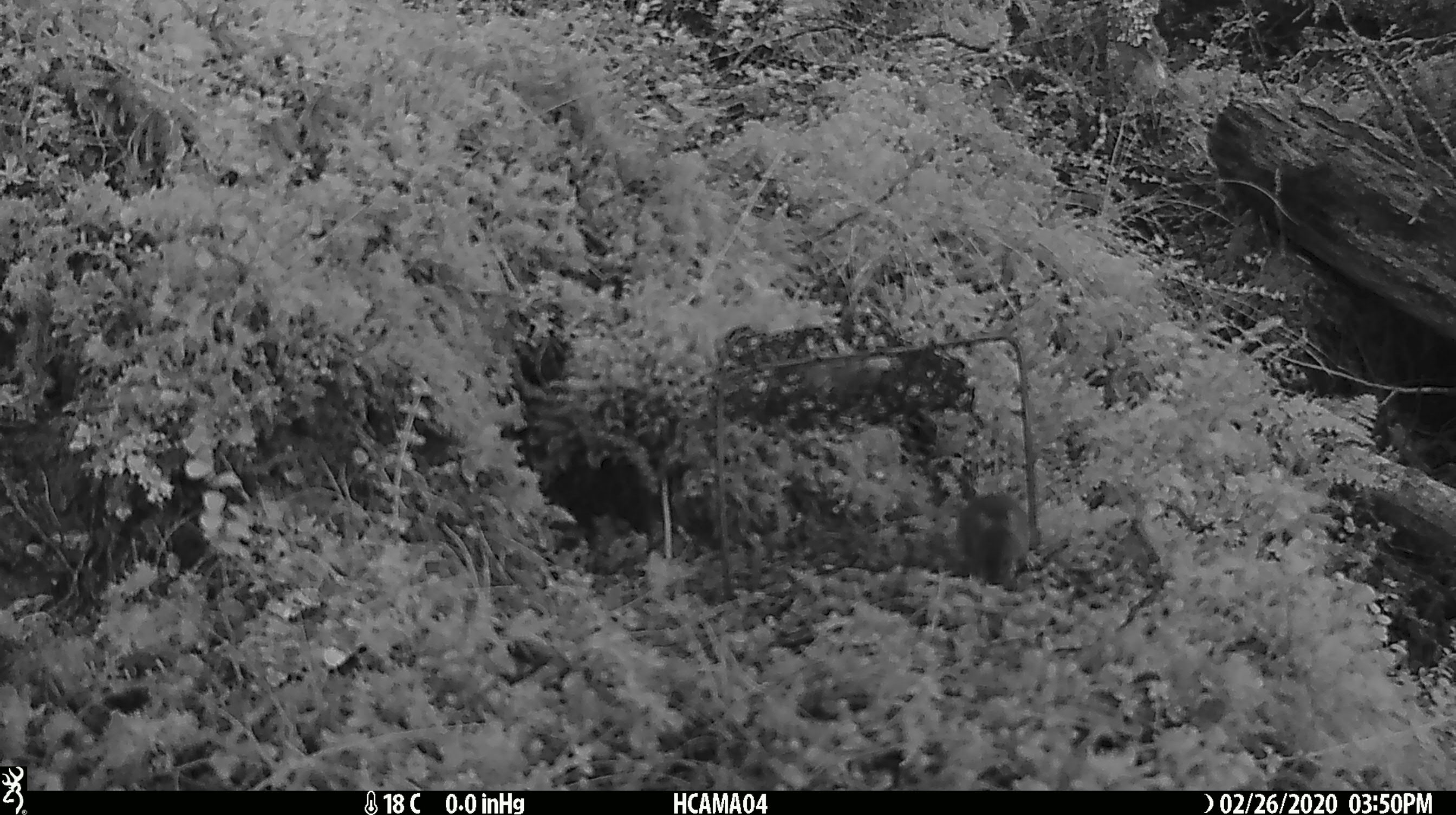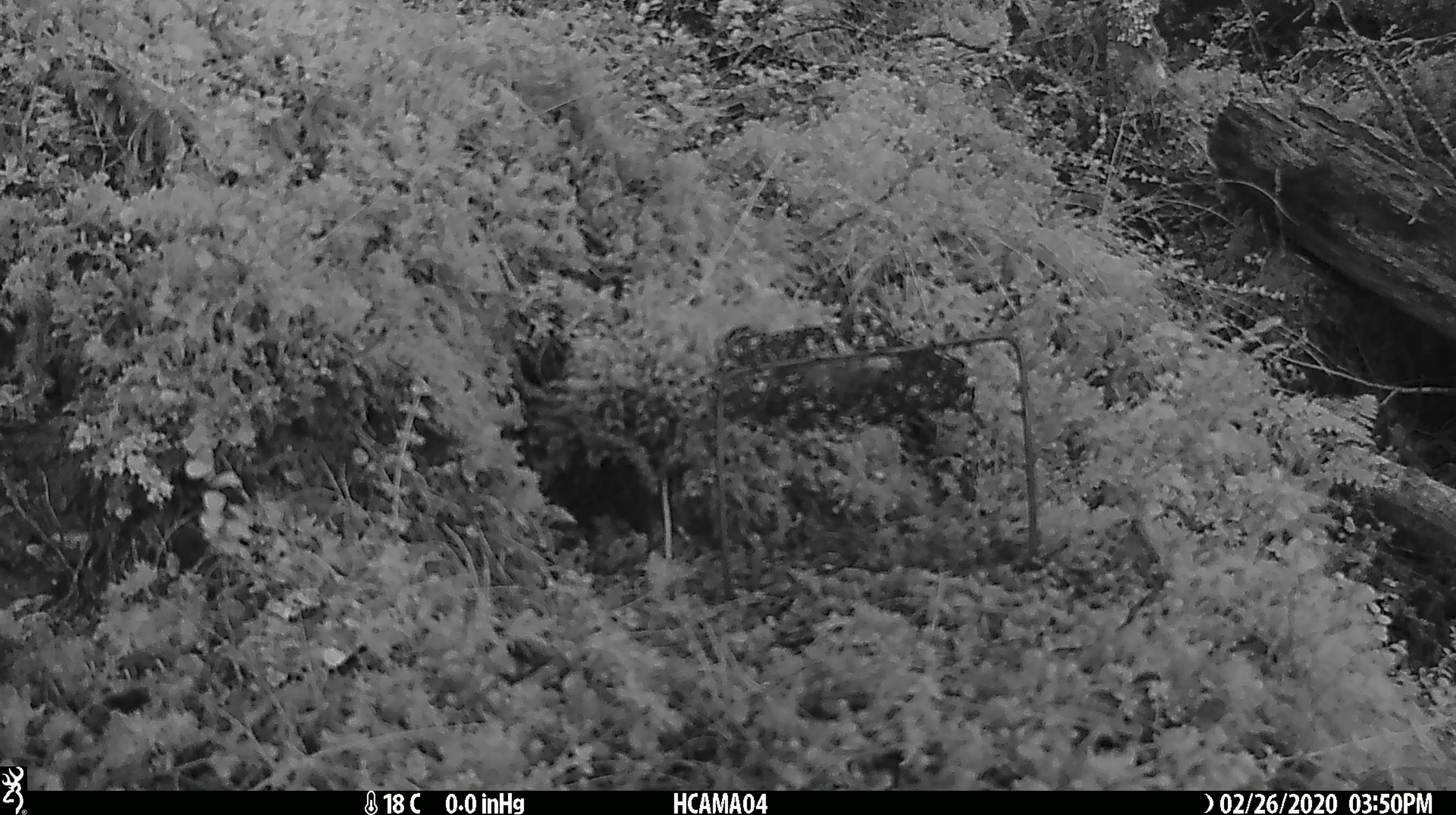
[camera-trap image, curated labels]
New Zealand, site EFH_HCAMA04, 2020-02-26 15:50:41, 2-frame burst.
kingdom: Animalia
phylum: Chordata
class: Mammalia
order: Rodentia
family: Muridae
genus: Mus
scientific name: Mus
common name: mouse